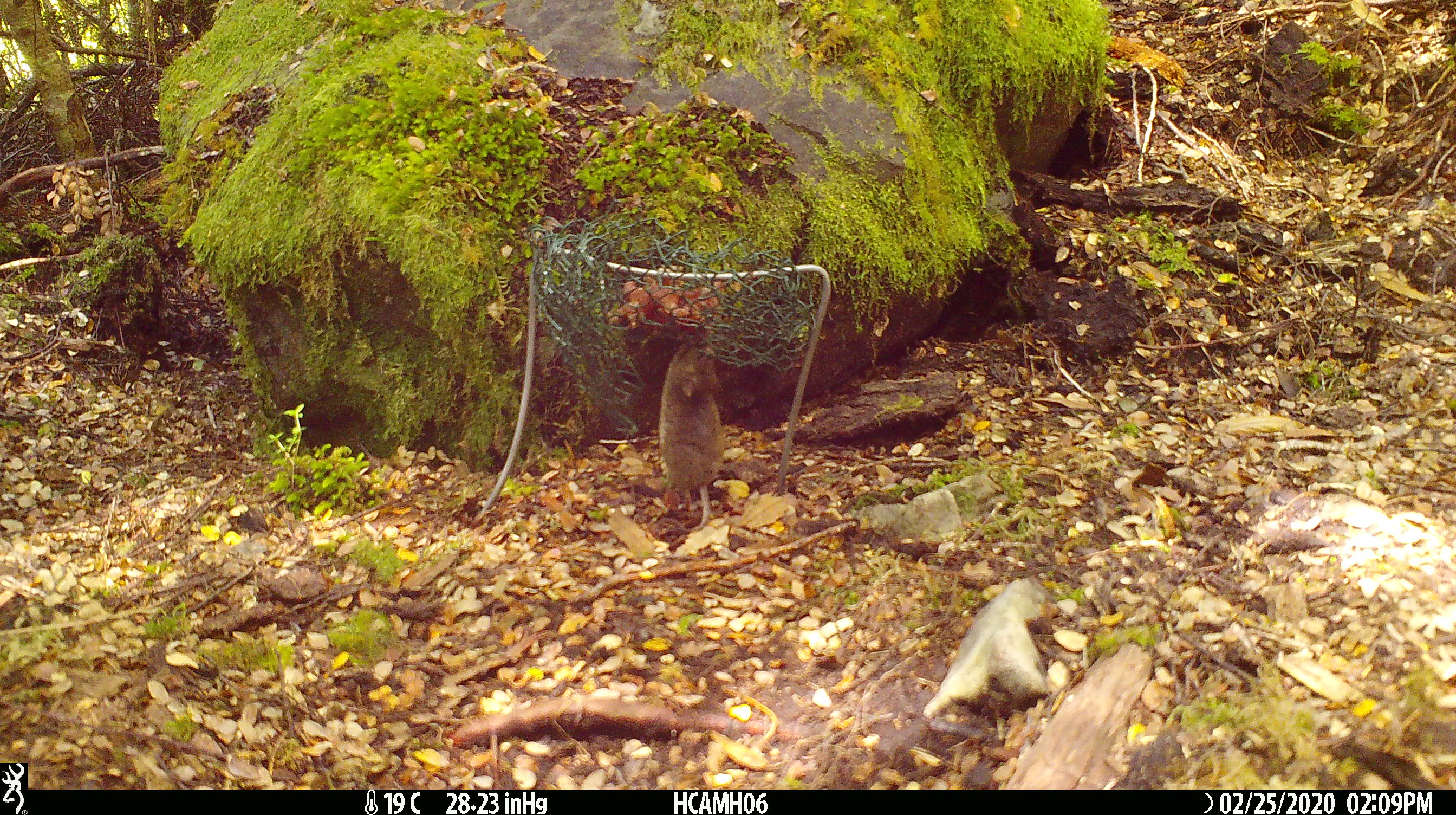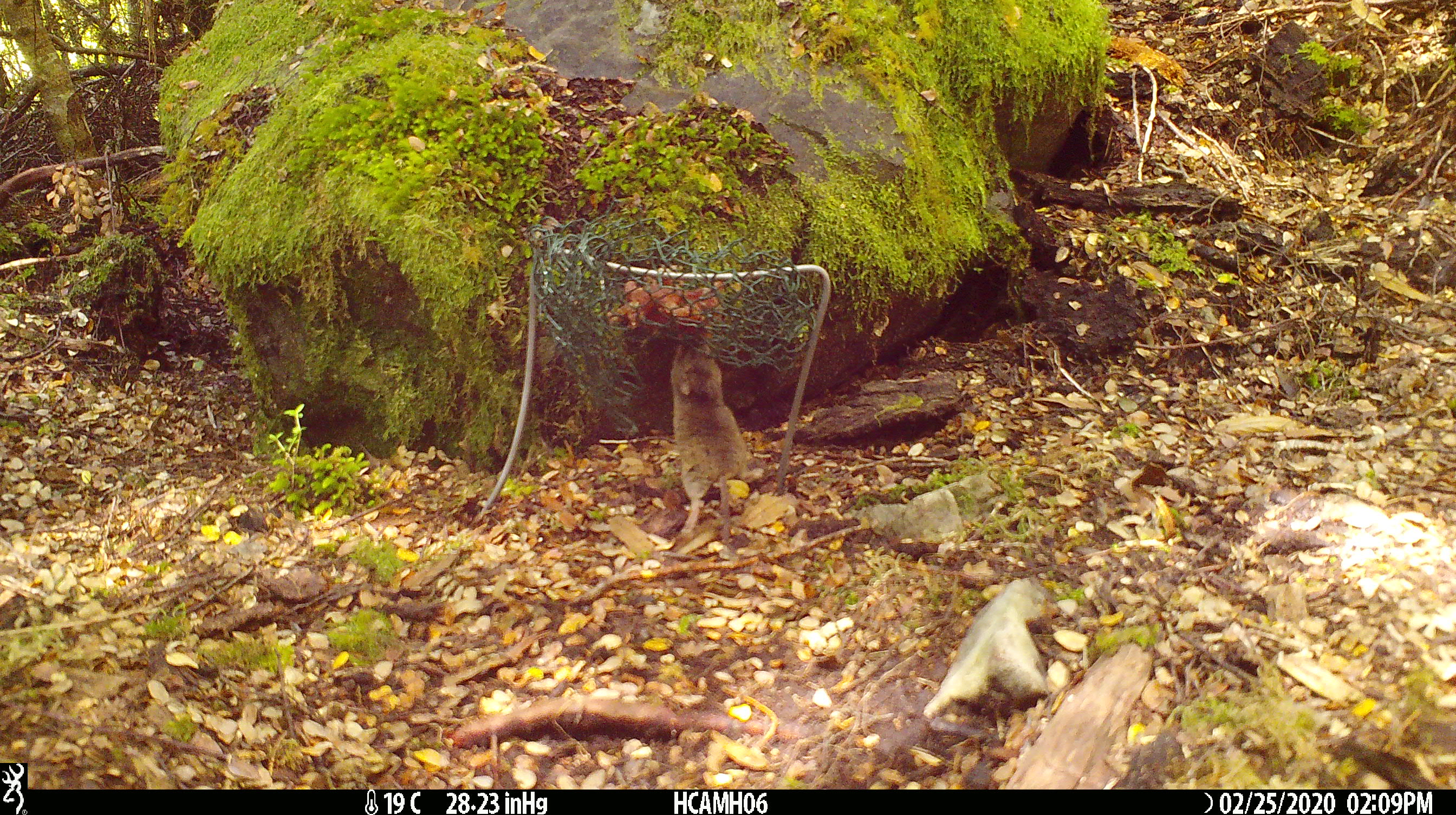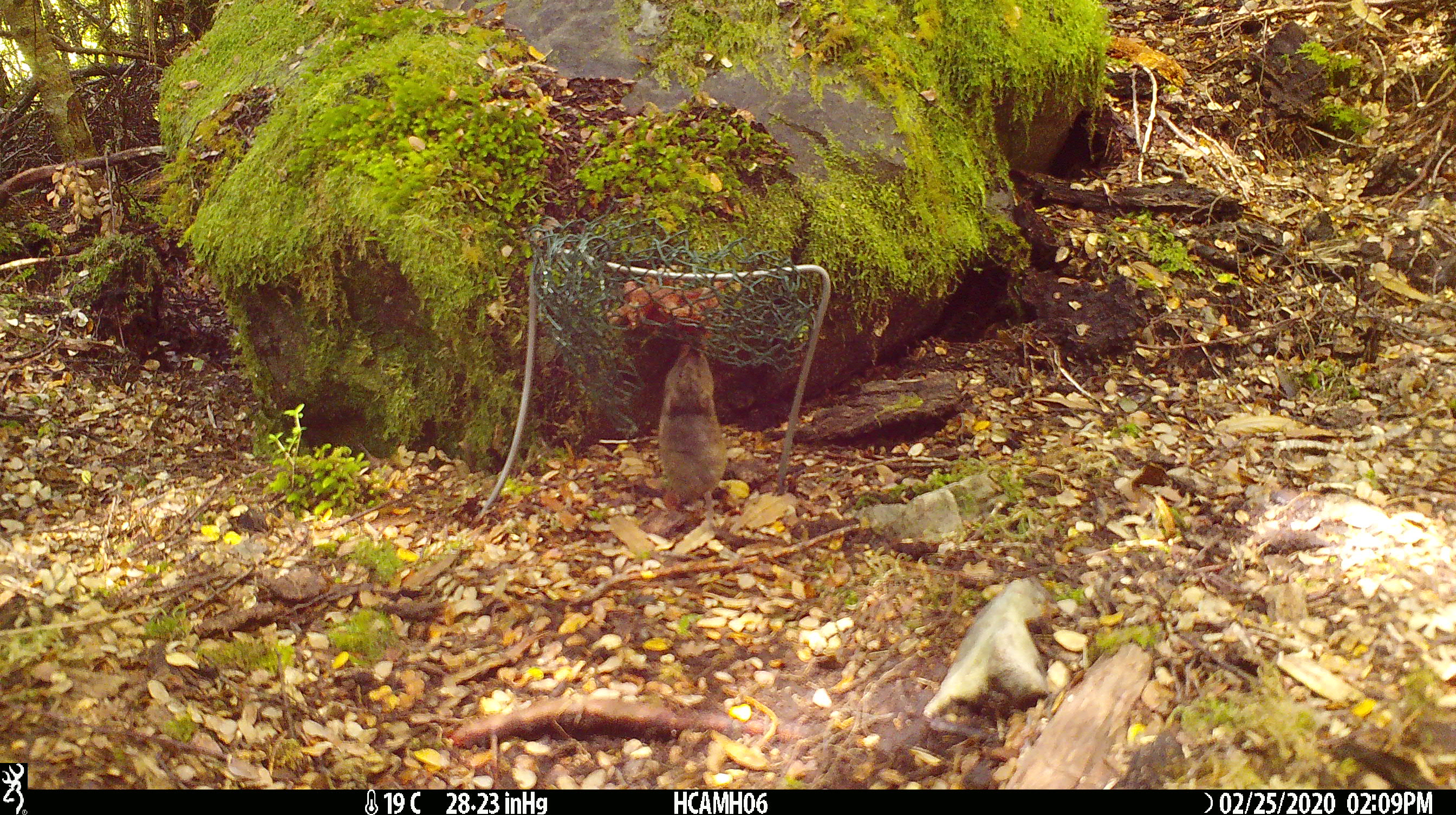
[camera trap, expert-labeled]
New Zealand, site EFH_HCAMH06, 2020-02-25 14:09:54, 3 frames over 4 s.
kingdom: Animalia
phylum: Chordata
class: Mammalia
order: Rodentia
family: Muridae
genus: Mus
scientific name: Mus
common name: mouse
Mouse (Mus).